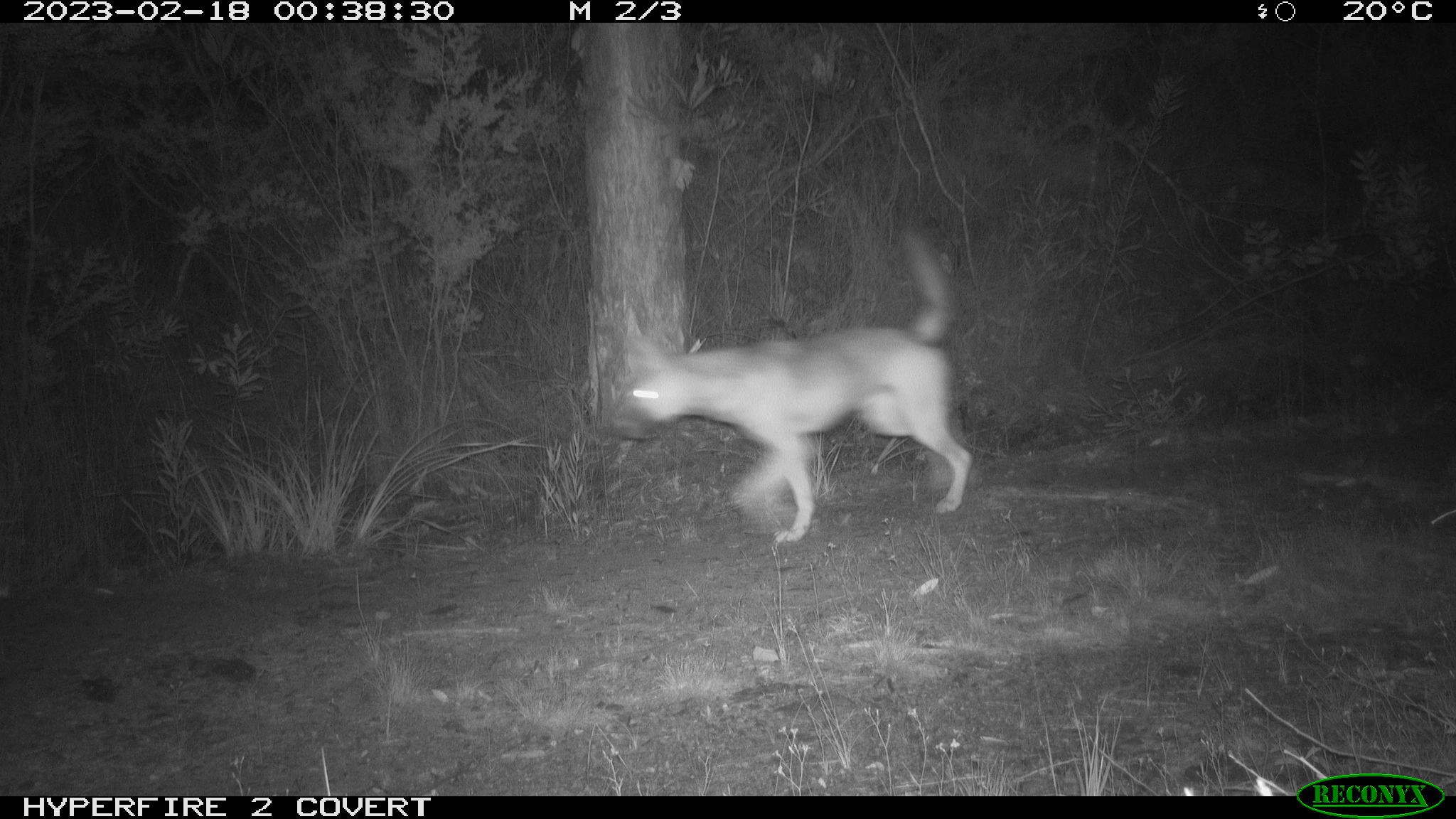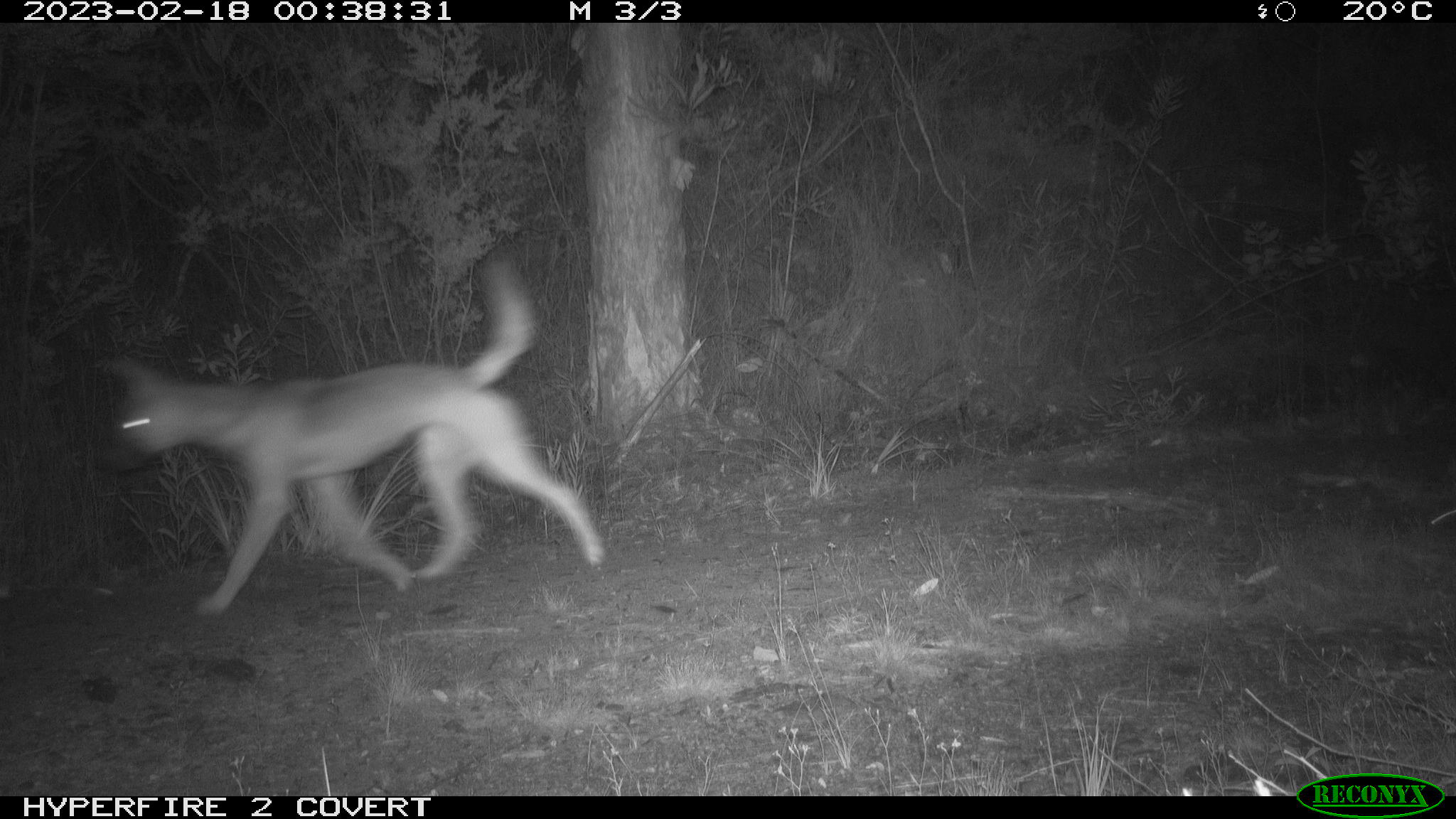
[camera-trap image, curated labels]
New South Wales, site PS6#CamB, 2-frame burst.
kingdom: Animalia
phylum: Chordata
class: Mammalia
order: Carnivora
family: Canidae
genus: Canis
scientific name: Canis familiaris dingo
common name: dingo